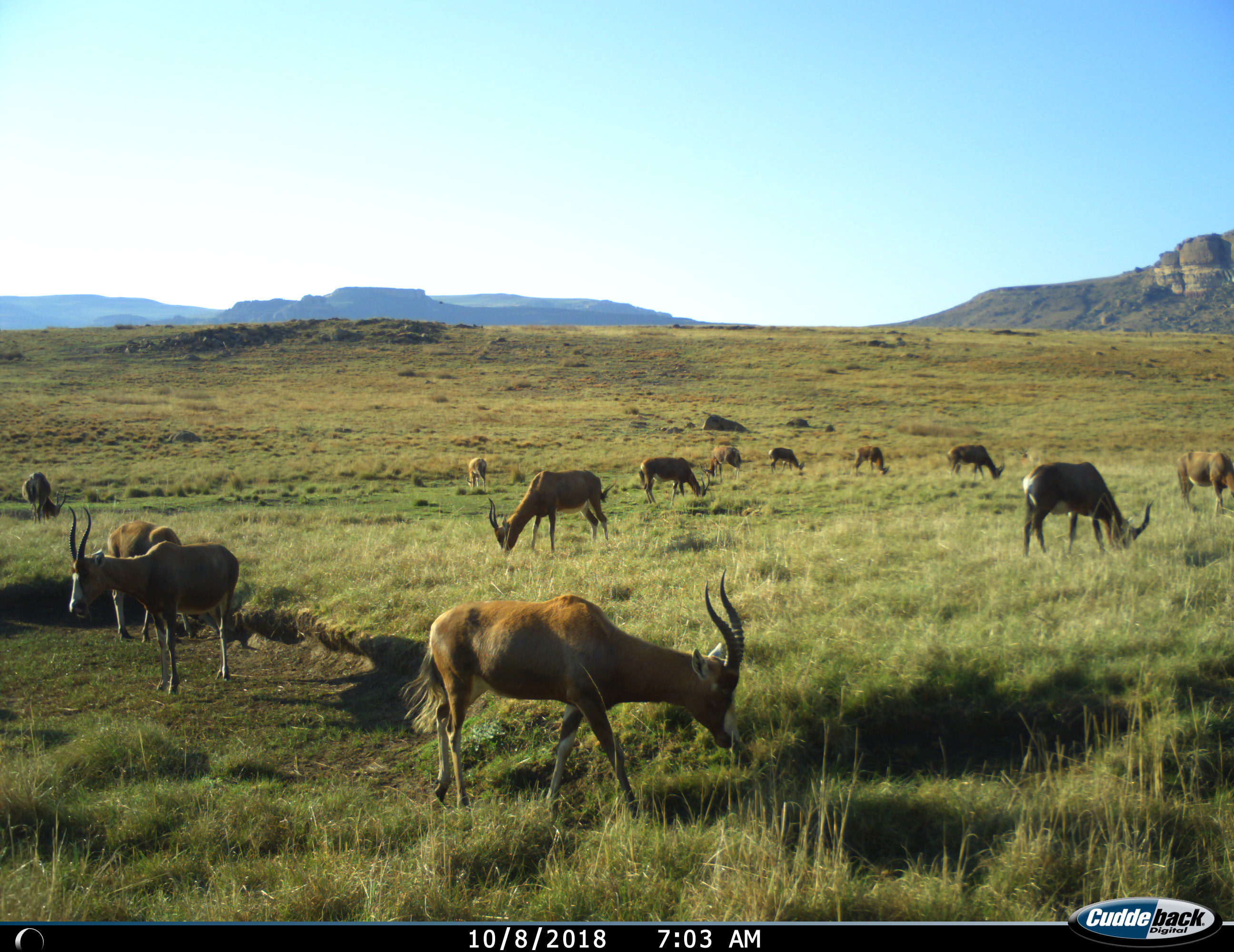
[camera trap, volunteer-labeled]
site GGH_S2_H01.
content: unidentified animal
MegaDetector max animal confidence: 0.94